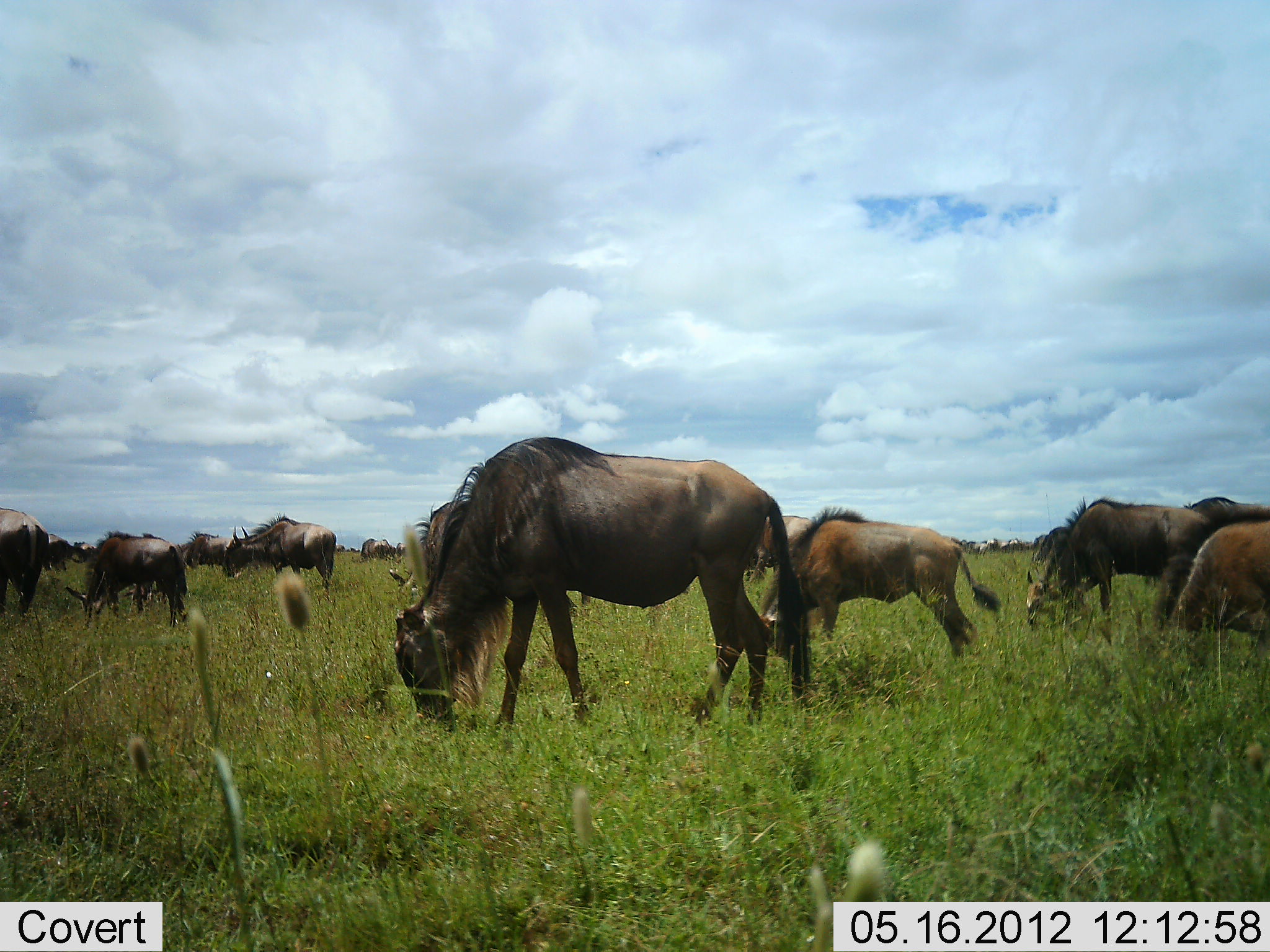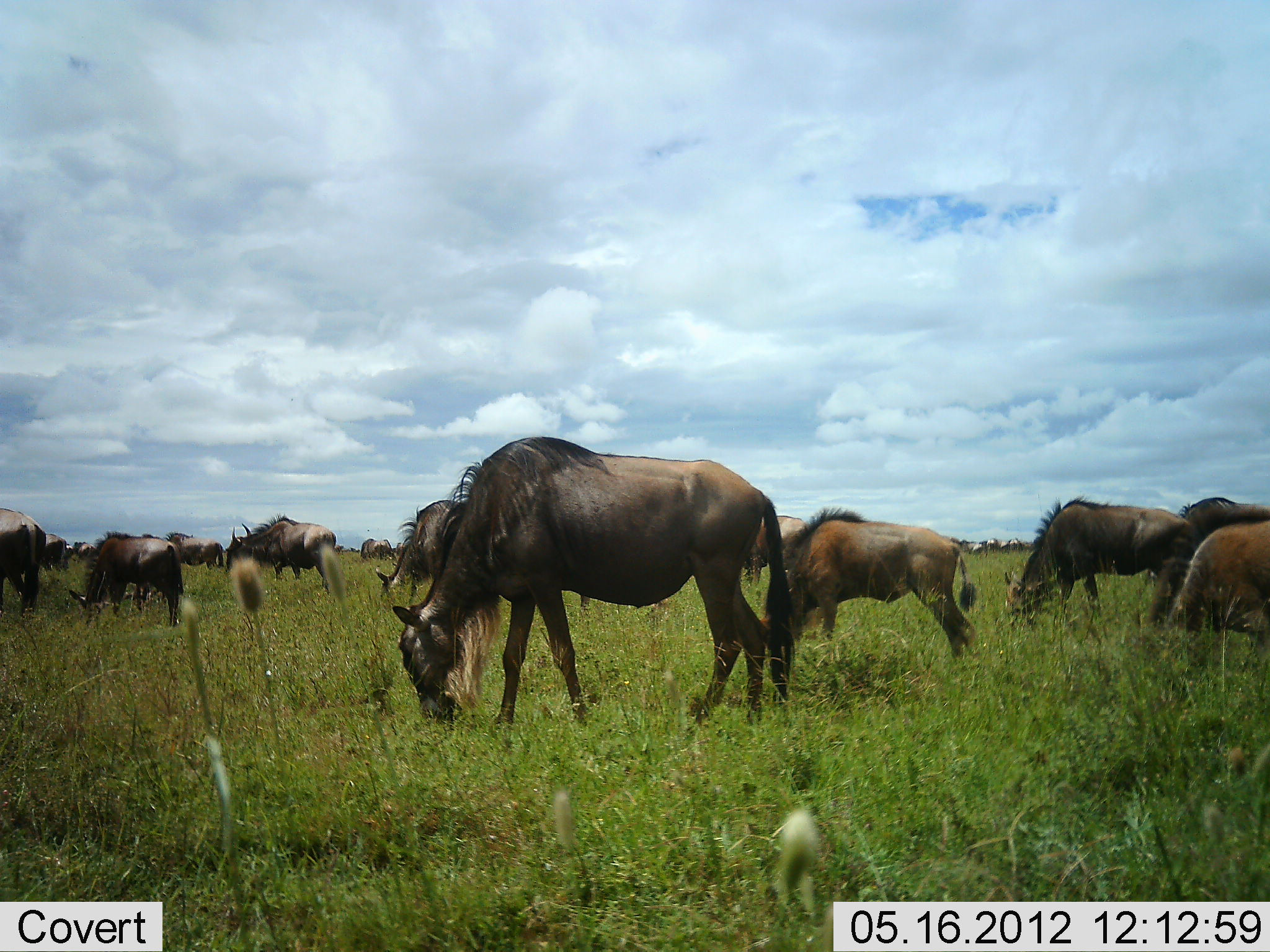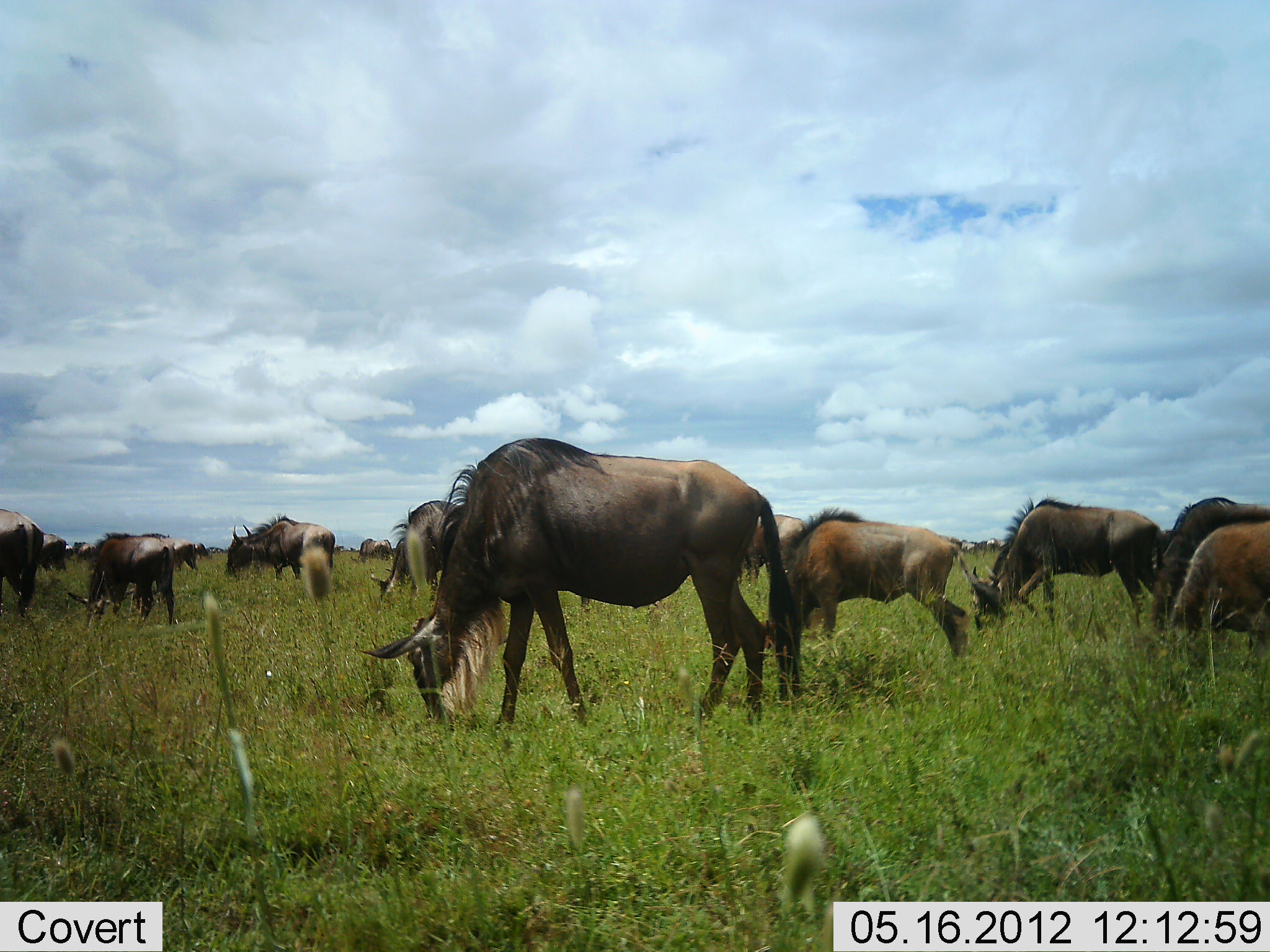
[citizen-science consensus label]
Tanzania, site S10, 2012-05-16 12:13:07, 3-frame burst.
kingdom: Animalia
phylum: Chordata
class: Mammalia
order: Artiodactyla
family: Bovidae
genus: Connochaetes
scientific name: Connochaetes taurinus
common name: blue wildebeest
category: wildebeest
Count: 11-50.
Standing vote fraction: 40%.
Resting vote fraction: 0%.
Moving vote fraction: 10%.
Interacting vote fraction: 0%.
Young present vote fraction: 20%.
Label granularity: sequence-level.